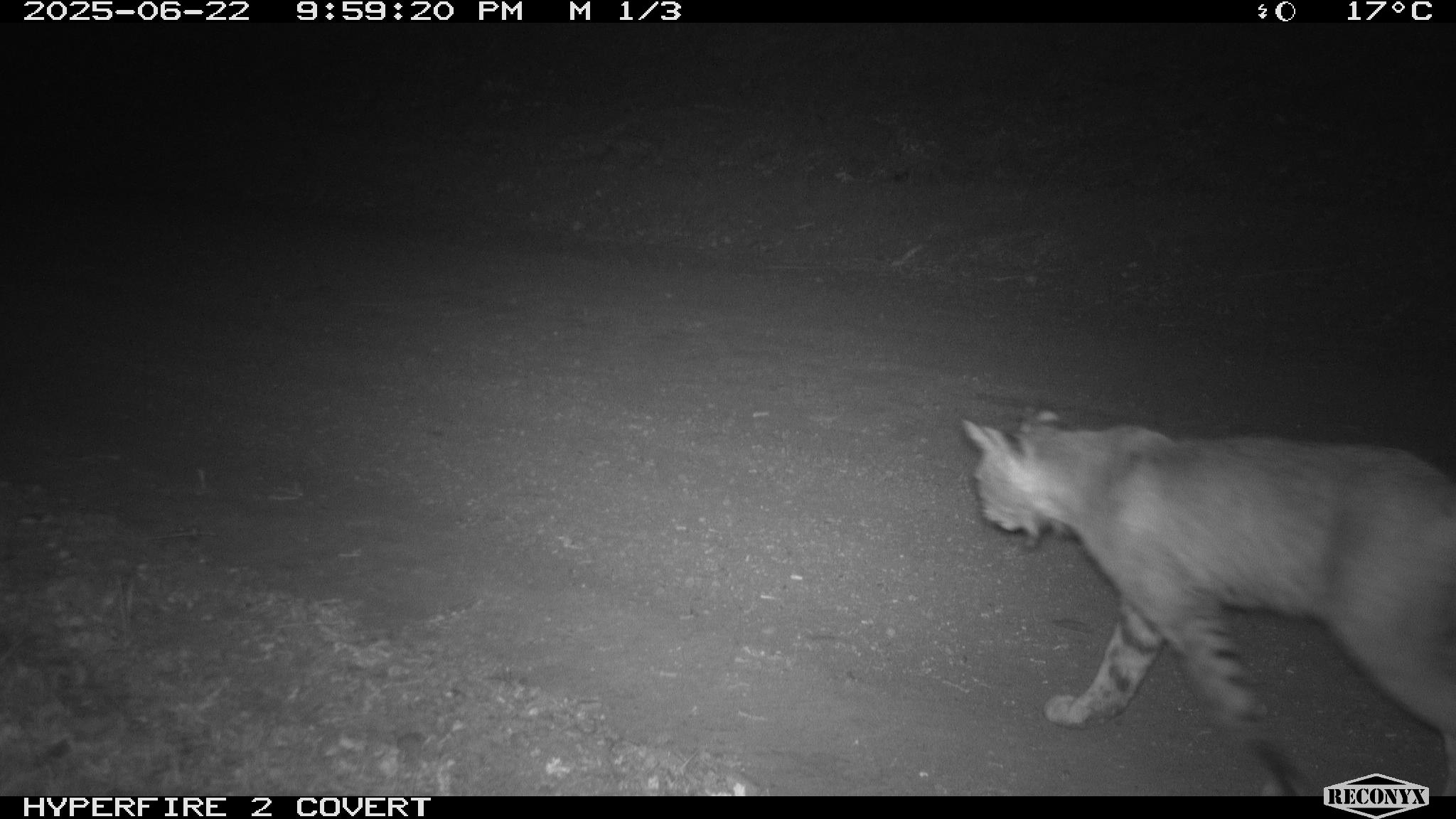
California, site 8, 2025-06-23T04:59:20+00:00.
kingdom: Animalia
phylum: Chordata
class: Mammalia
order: Carnivora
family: Felidae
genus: Lynx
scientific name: Lynx rufus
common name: bobcat